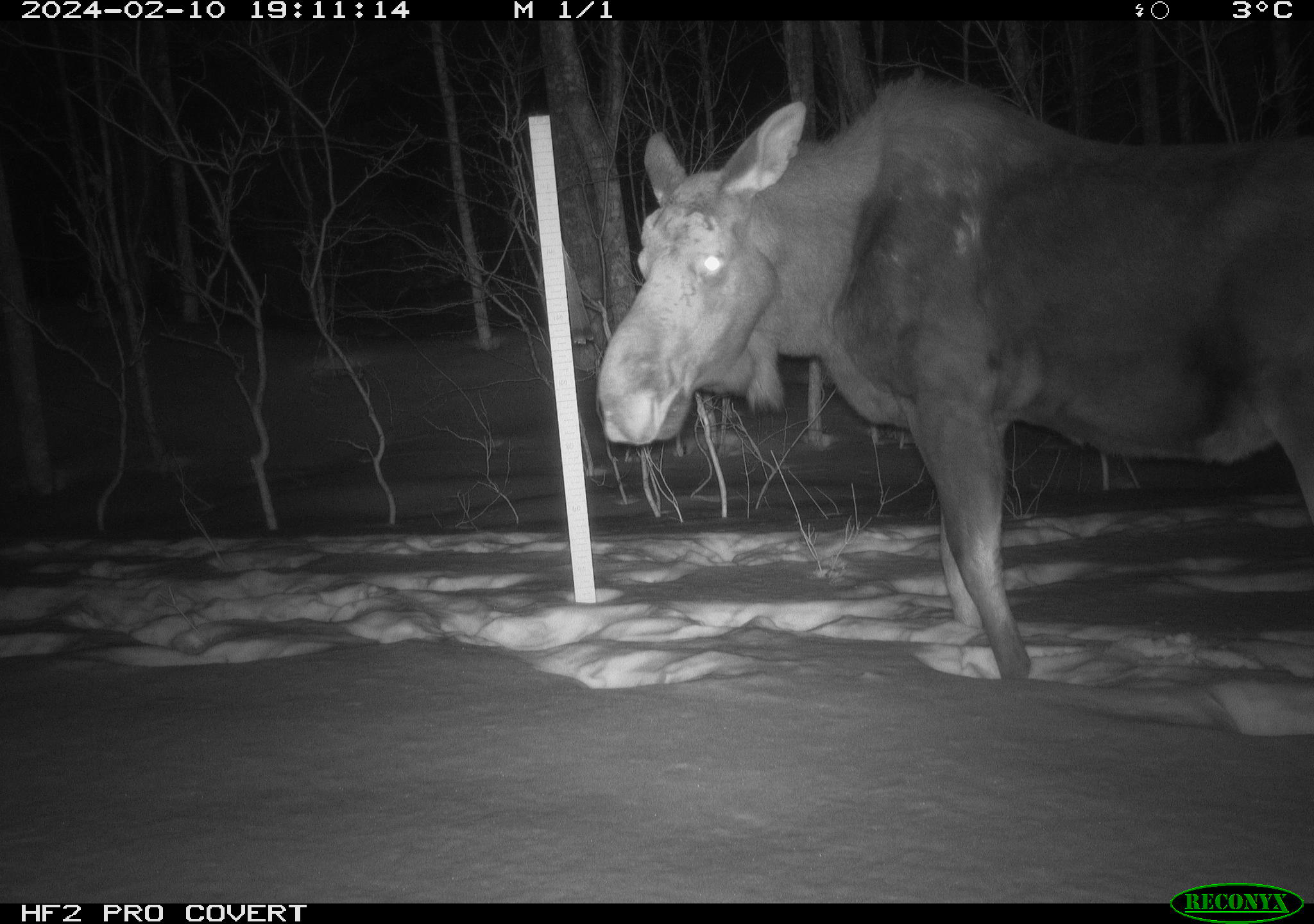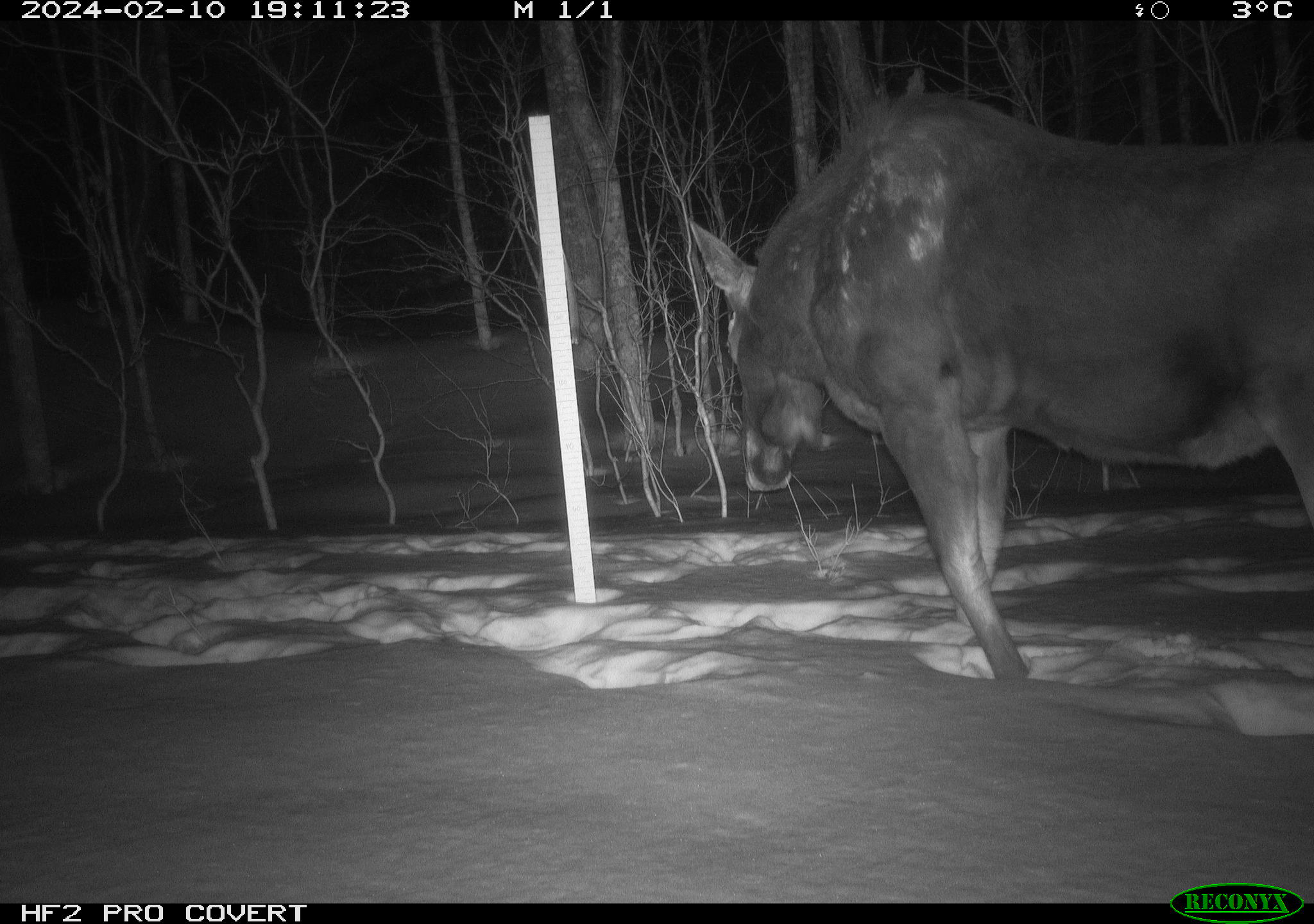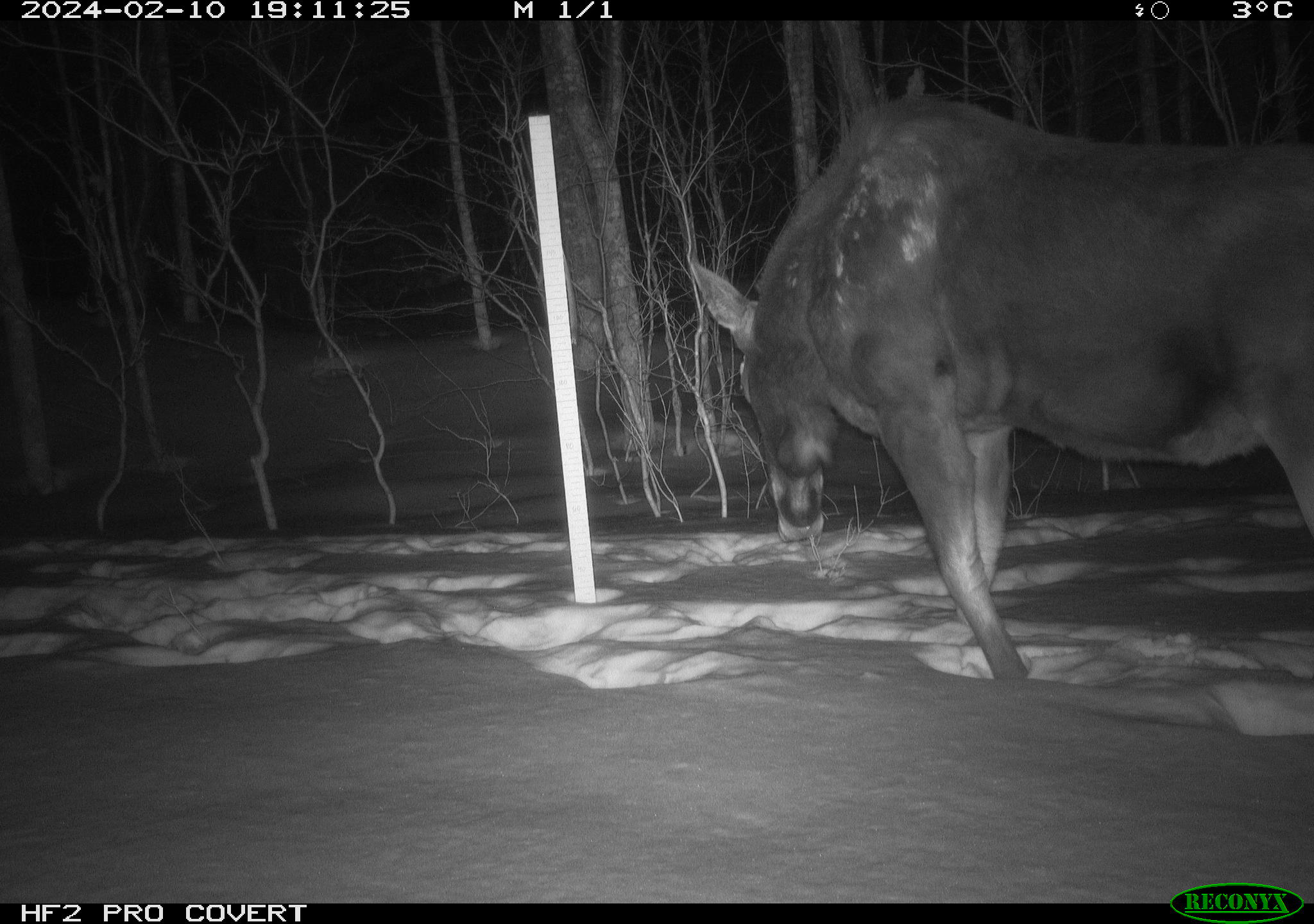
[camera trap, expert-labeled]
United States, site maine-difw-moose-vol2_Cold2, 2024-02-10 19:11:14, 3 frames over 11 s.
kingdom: Animalia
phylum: Chordata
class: Mammalia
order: Artiodactyla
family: Cervidae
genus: Alces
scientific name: Alces alces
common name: moose